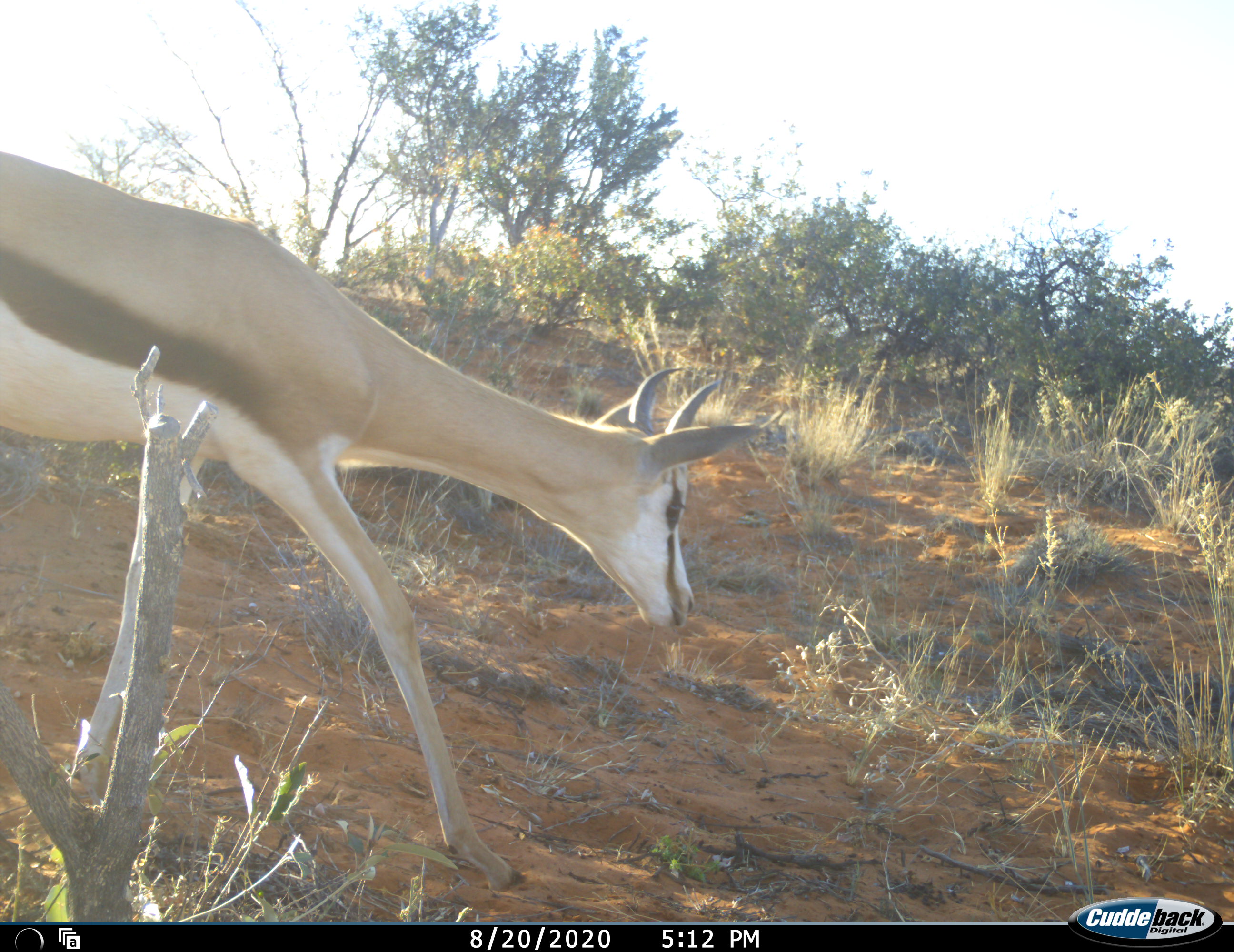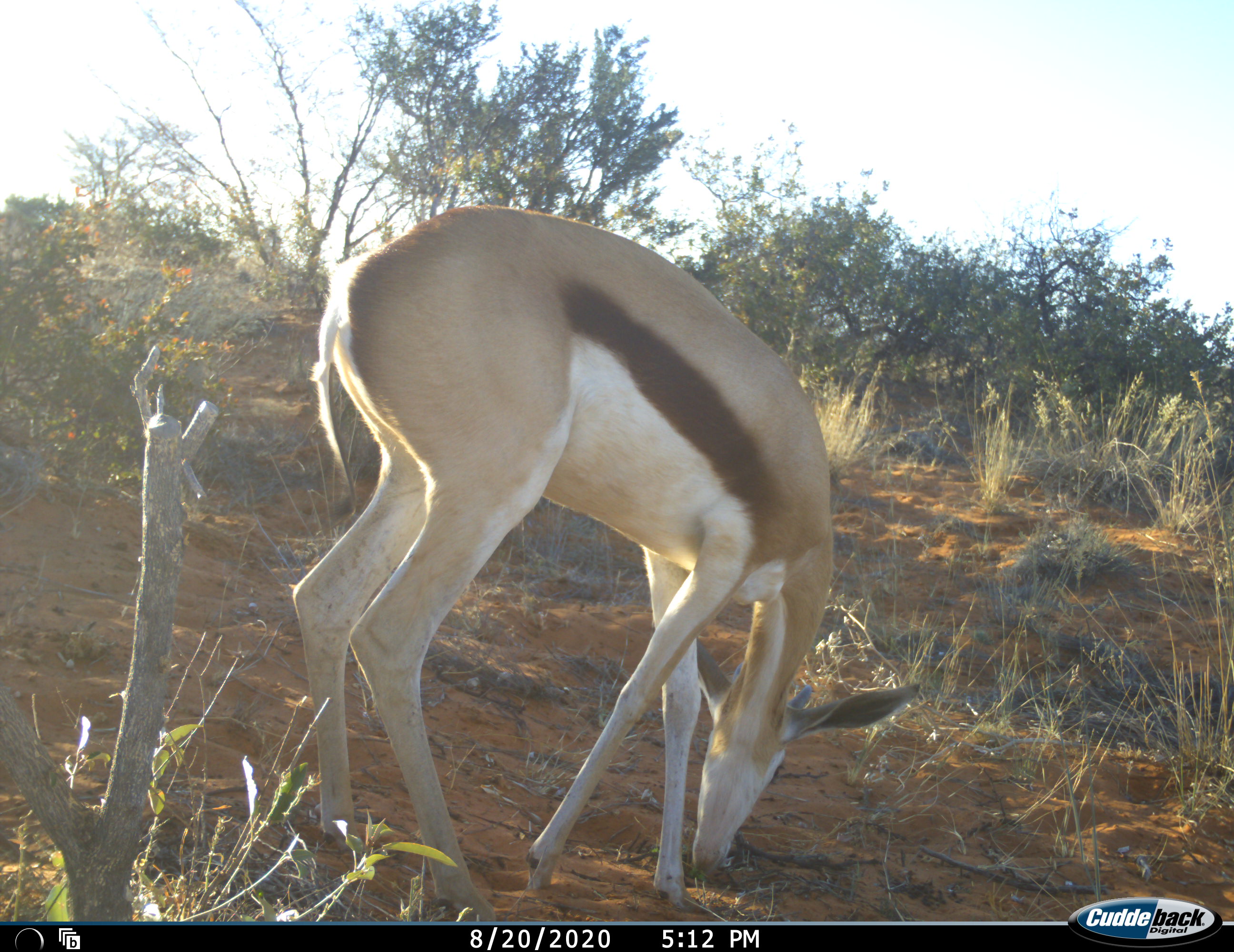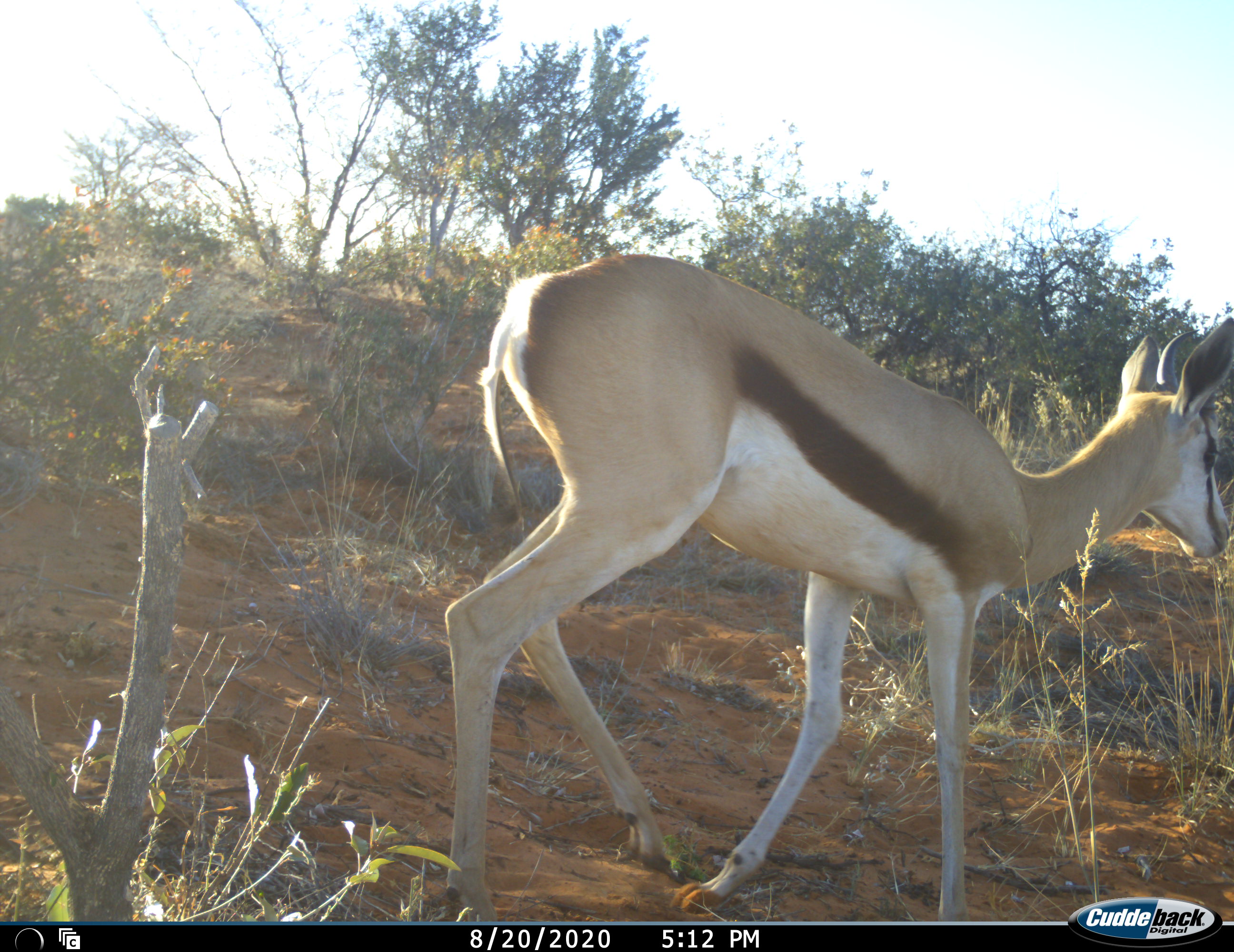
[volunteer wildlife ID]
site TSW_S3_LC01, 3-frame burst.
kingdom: Animalia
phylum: Chordata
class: Mammalia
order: Artiodactyla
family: Bovidae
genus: Antidorcas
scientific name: Antidorcas marsupialis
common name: springbok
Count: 1.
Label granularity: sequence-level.